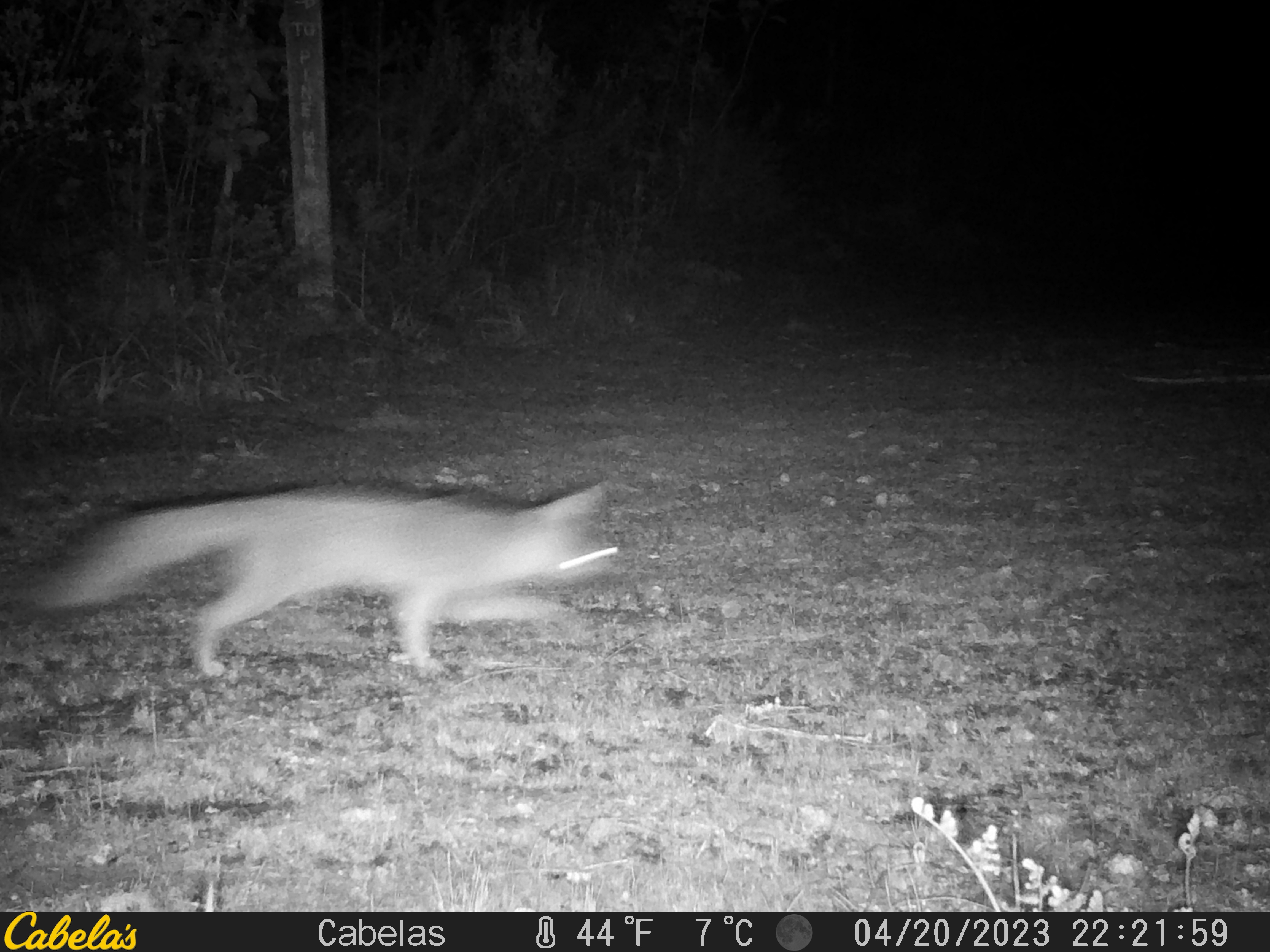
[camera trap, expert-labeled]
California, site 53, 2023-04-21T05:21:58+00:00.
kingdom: Animalia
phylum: Chordata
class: Mammalia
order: Carnivora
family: Canidae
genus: Urocyon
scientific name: Urocyon cinereoargenteus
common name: gray fox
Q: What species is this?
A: Gray fox (Urocyon cinereoargenteus).